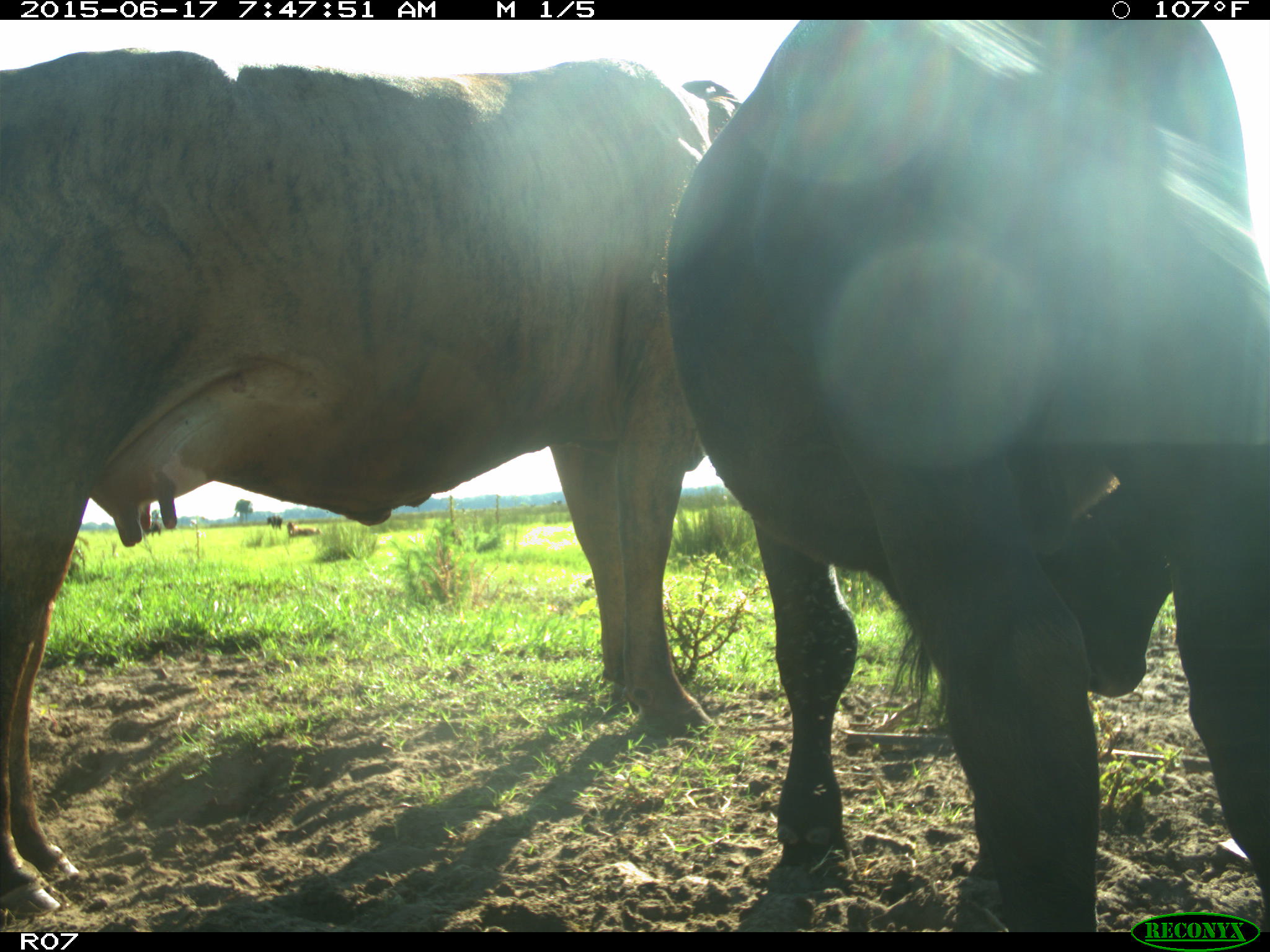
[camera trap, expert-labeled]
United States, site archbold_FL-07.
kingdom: Animalia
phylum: Chordata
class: Mammalia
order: Artiodactyla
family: Bovidae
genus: Bos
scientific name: Bos taurus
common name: domestic cow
Bos taurus (domestic cow).